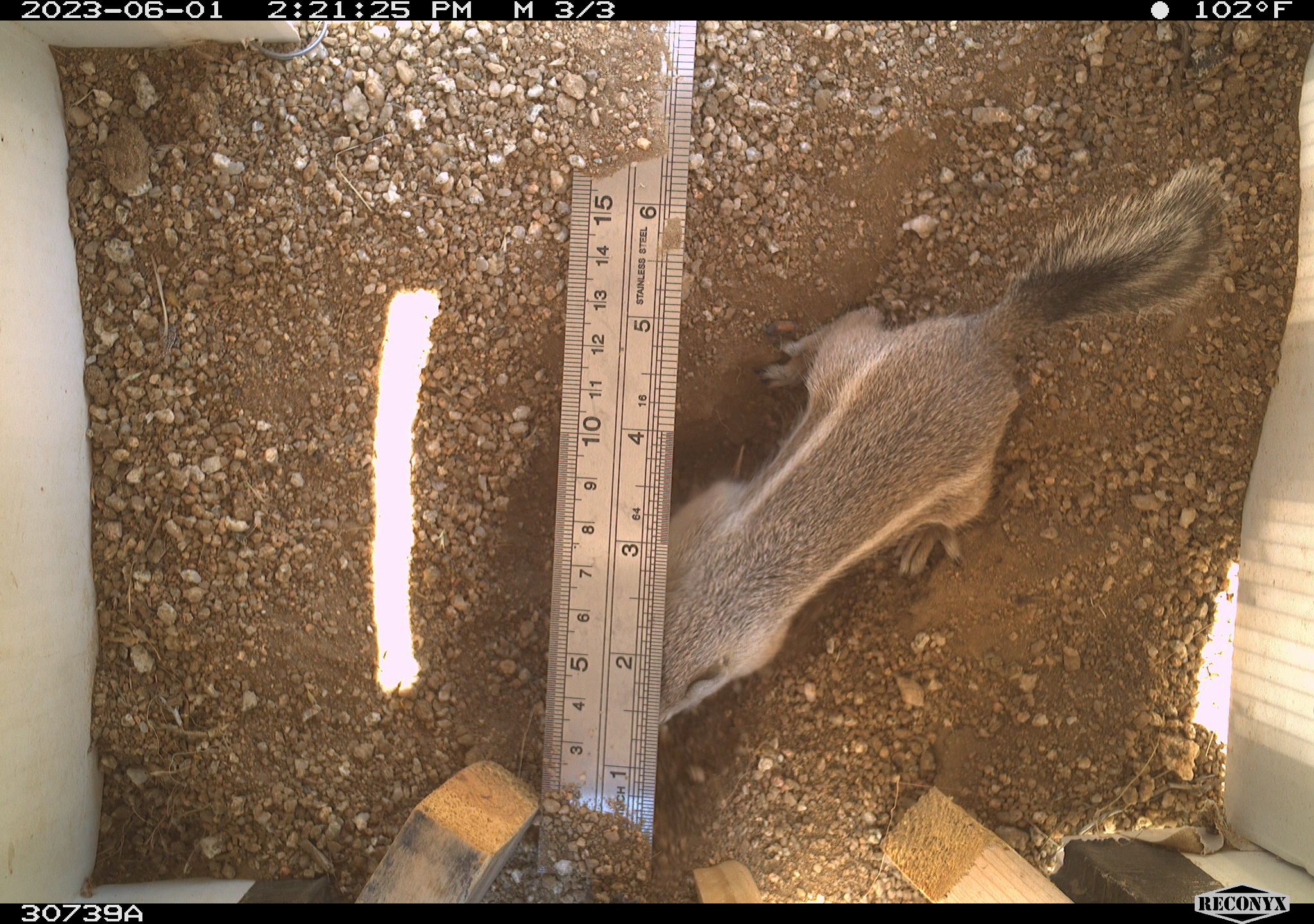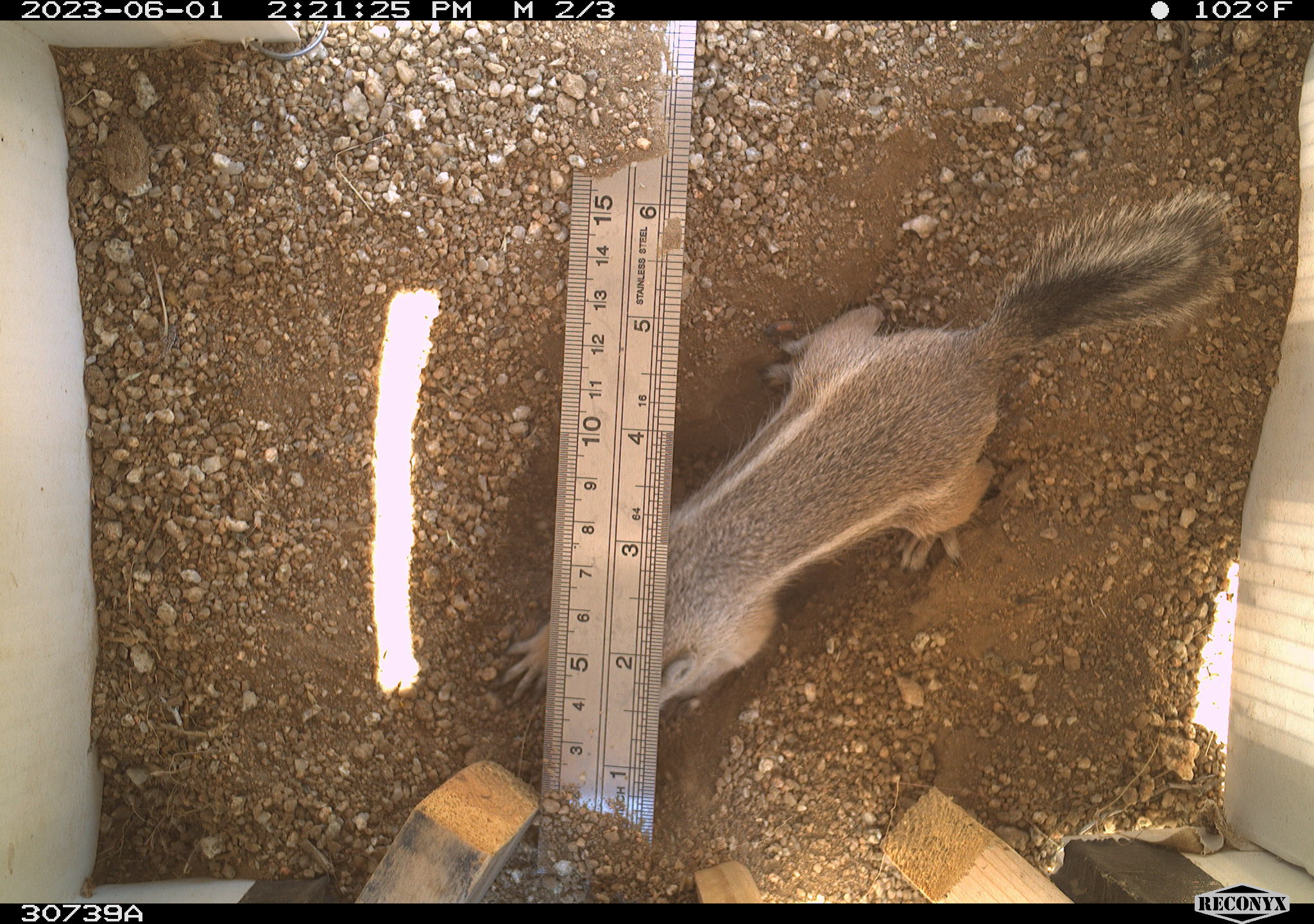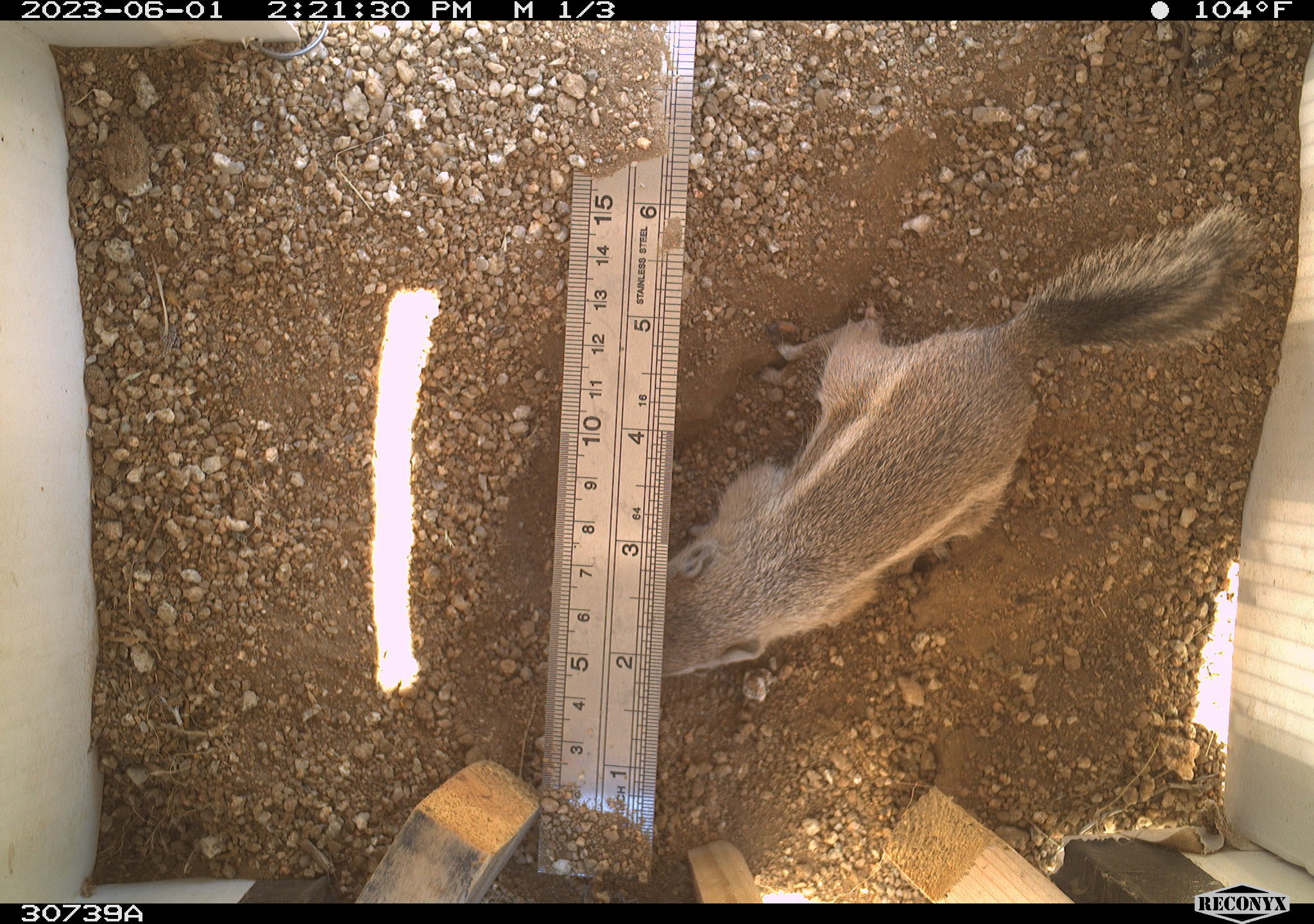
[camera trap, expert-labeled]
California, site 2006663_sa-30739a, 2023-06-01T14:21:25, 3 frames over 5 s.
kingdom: Animalia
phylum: Chordata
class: Mammalia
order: Rodentia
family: Sciuridae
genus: Ammospermophilus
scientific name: Ammospermophilus leucurus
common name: white-tailed antelope squirrel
White-tailed antelope squirrel (Ammospermophilus leucurus).